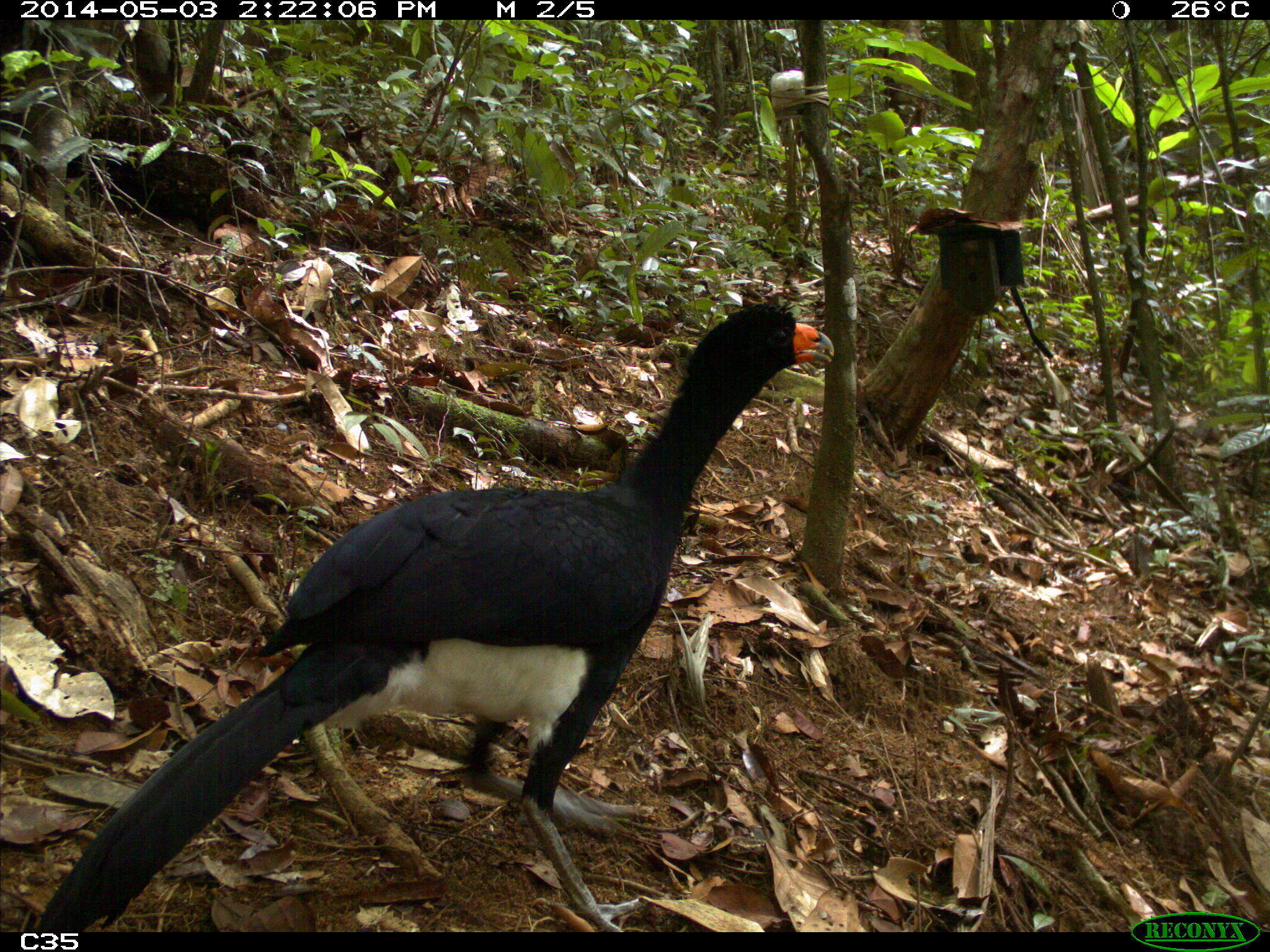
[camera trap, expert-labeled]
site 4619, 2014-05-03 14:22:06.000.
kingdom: Animalia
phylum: Chordata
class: Aves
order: Galliformes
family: Cracidae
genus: Crax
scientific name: Crax alector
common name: black curassow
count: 2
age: adult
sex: female